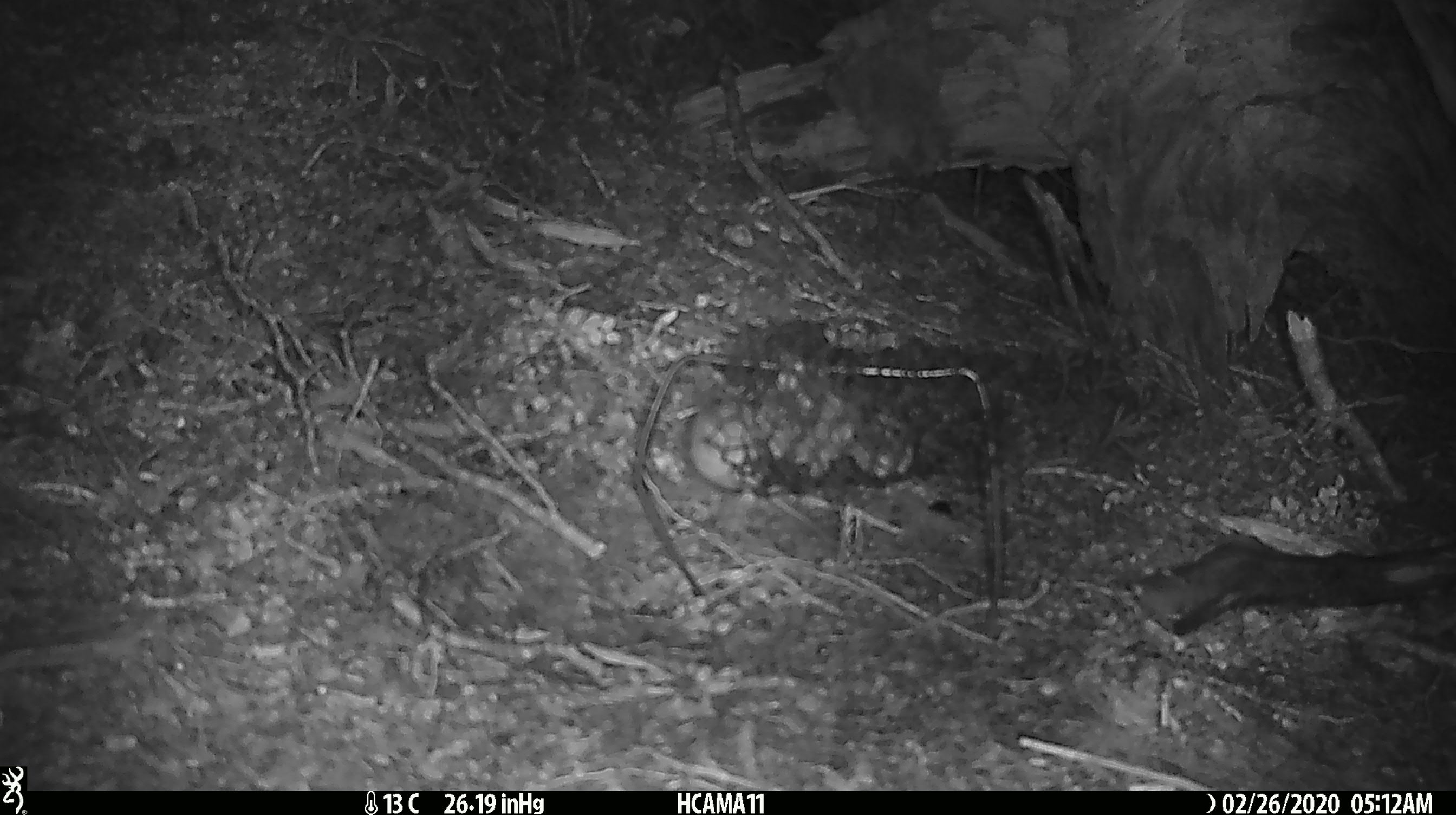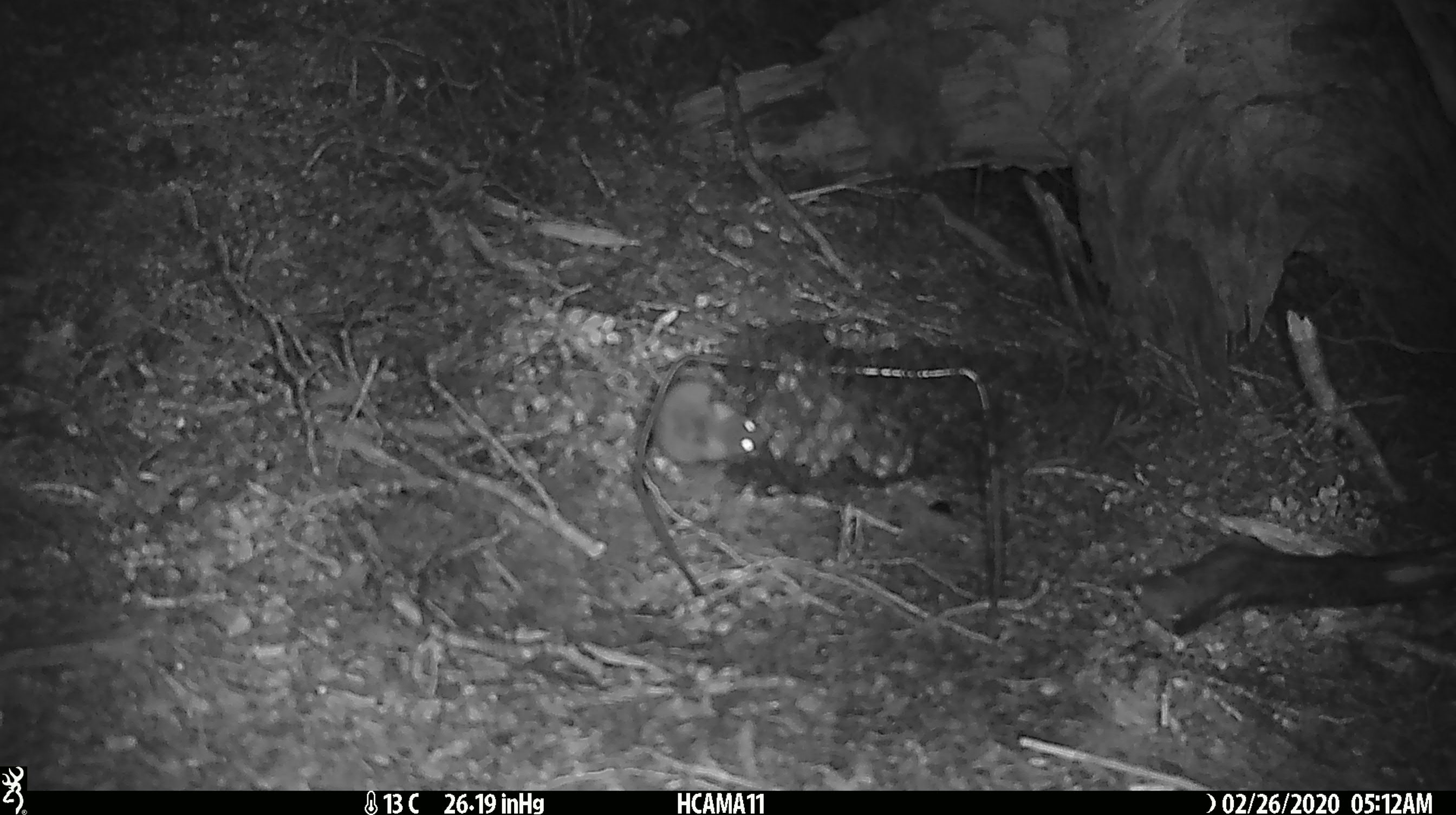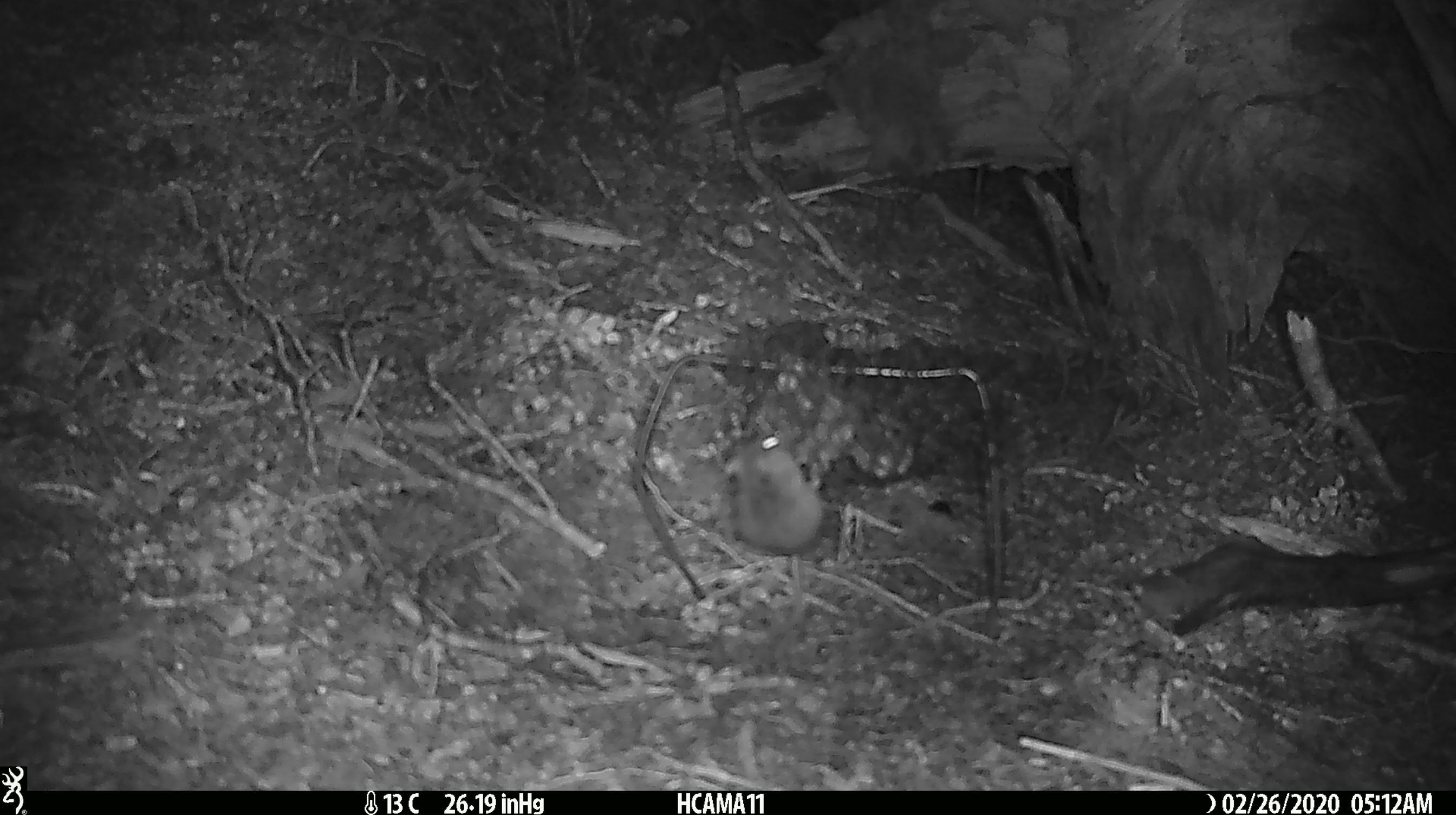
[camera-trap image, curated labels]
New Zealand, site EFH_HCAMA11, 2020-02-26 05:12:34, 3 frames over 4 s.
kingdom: Animalia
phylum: Chordata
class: Mammalia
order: Rodentia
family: Muridae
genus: Mus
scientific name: Mus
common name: mouse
Mouse (Mus).